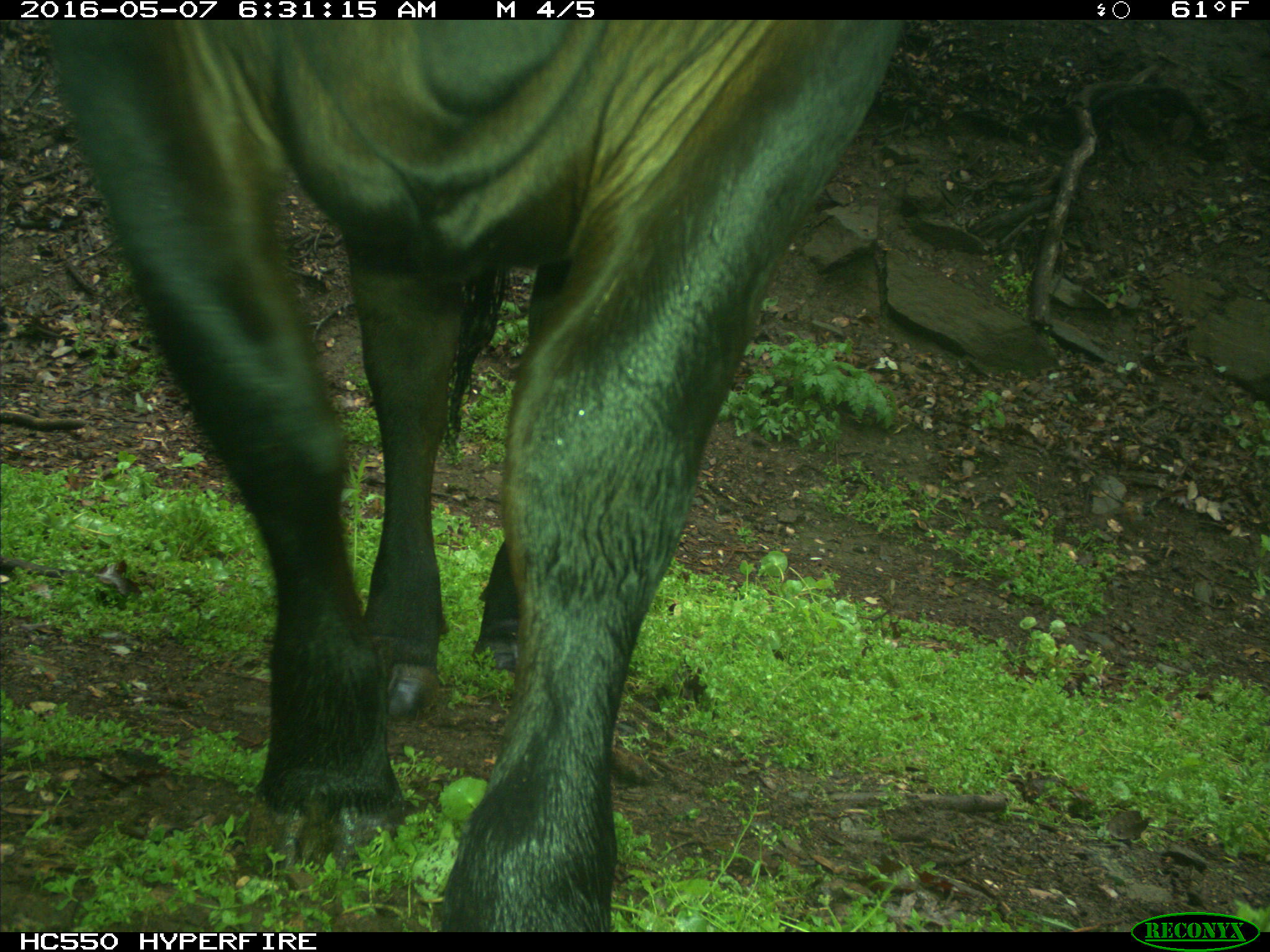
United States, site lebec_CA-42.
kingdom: Animalia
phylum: Chordata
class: Mammalia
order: Artiodactyla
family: Bovidae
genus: Bos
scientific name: Bos taurus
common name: domestic cow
Bos taurus (domestic cow).